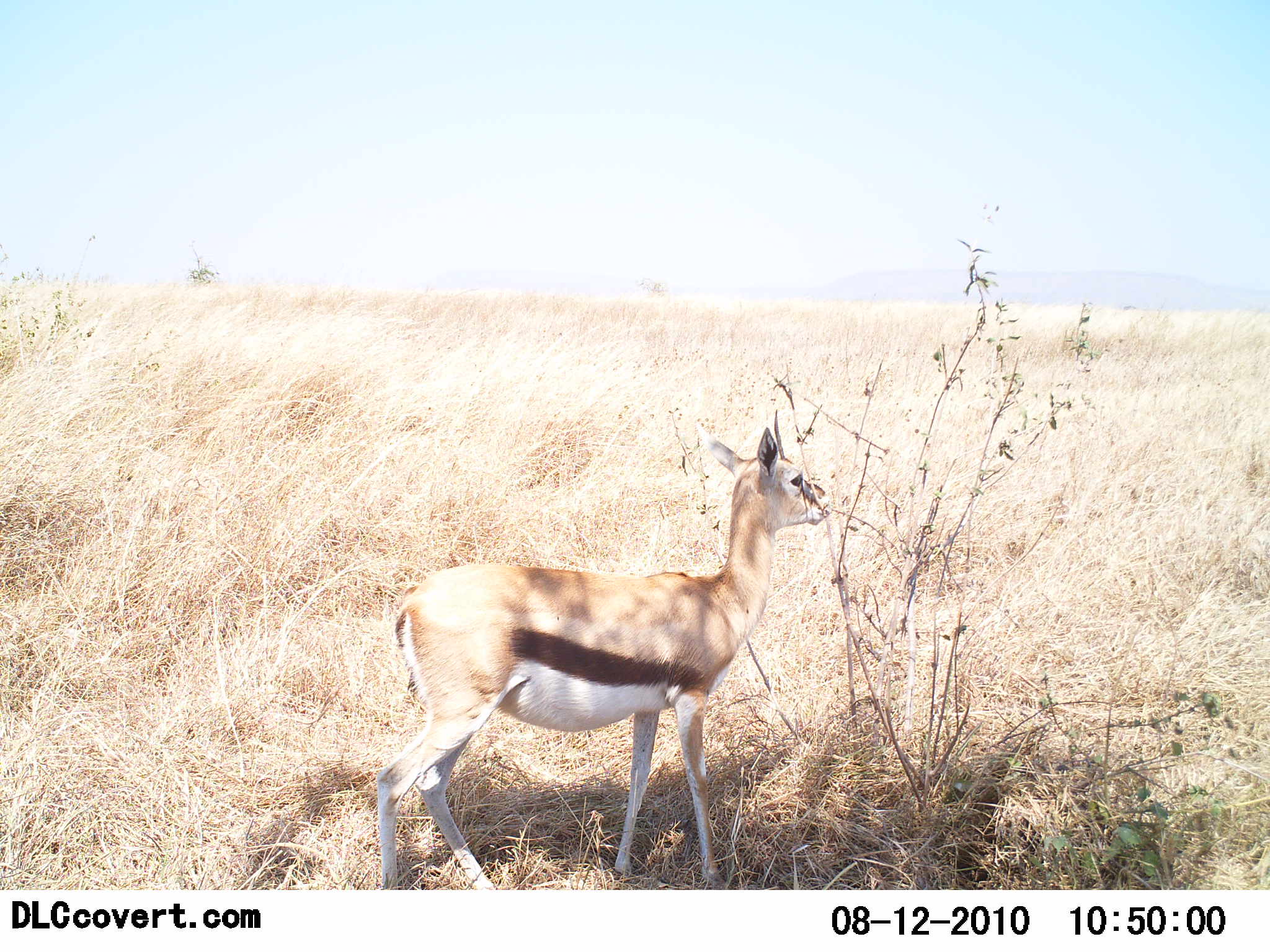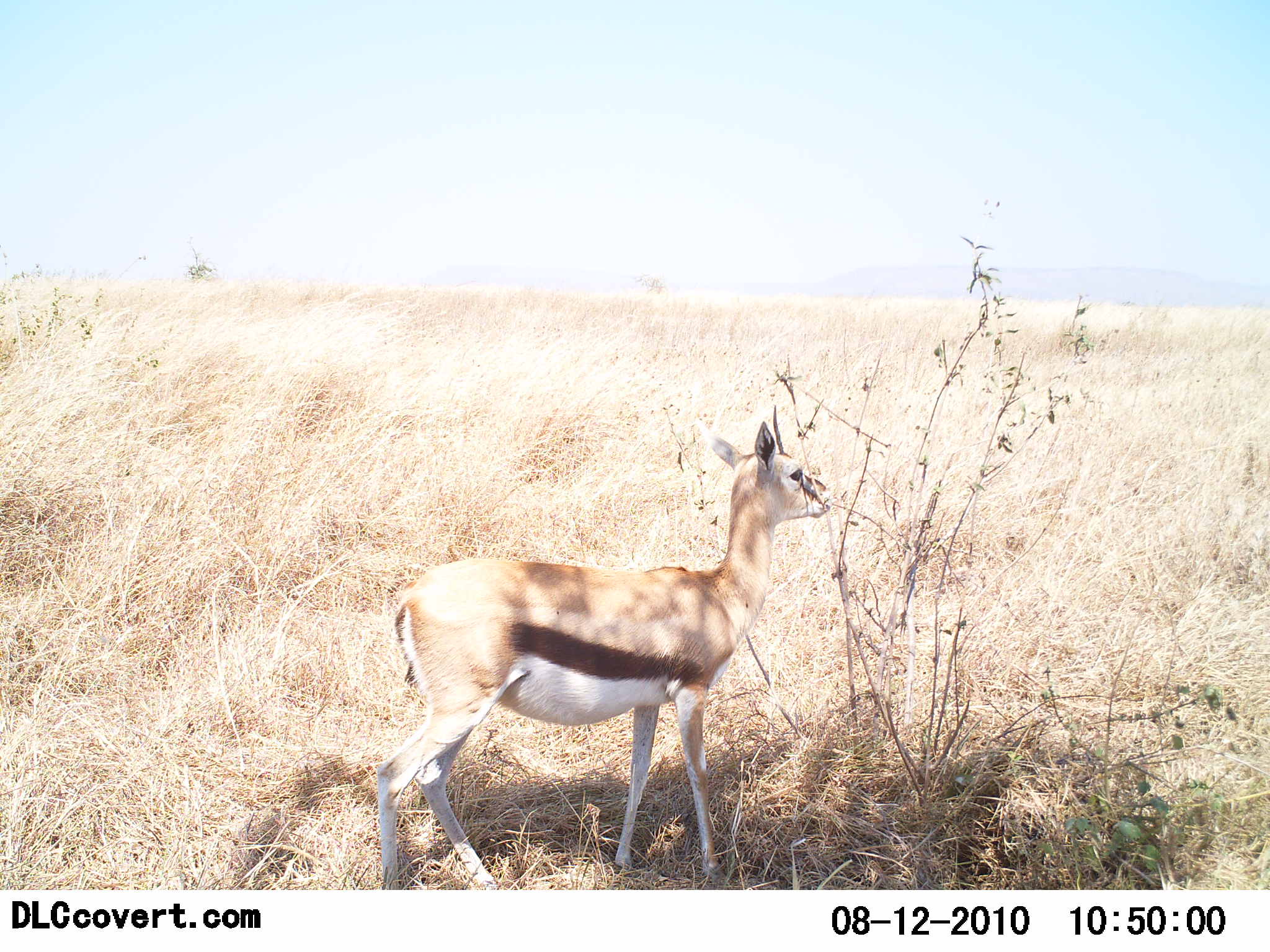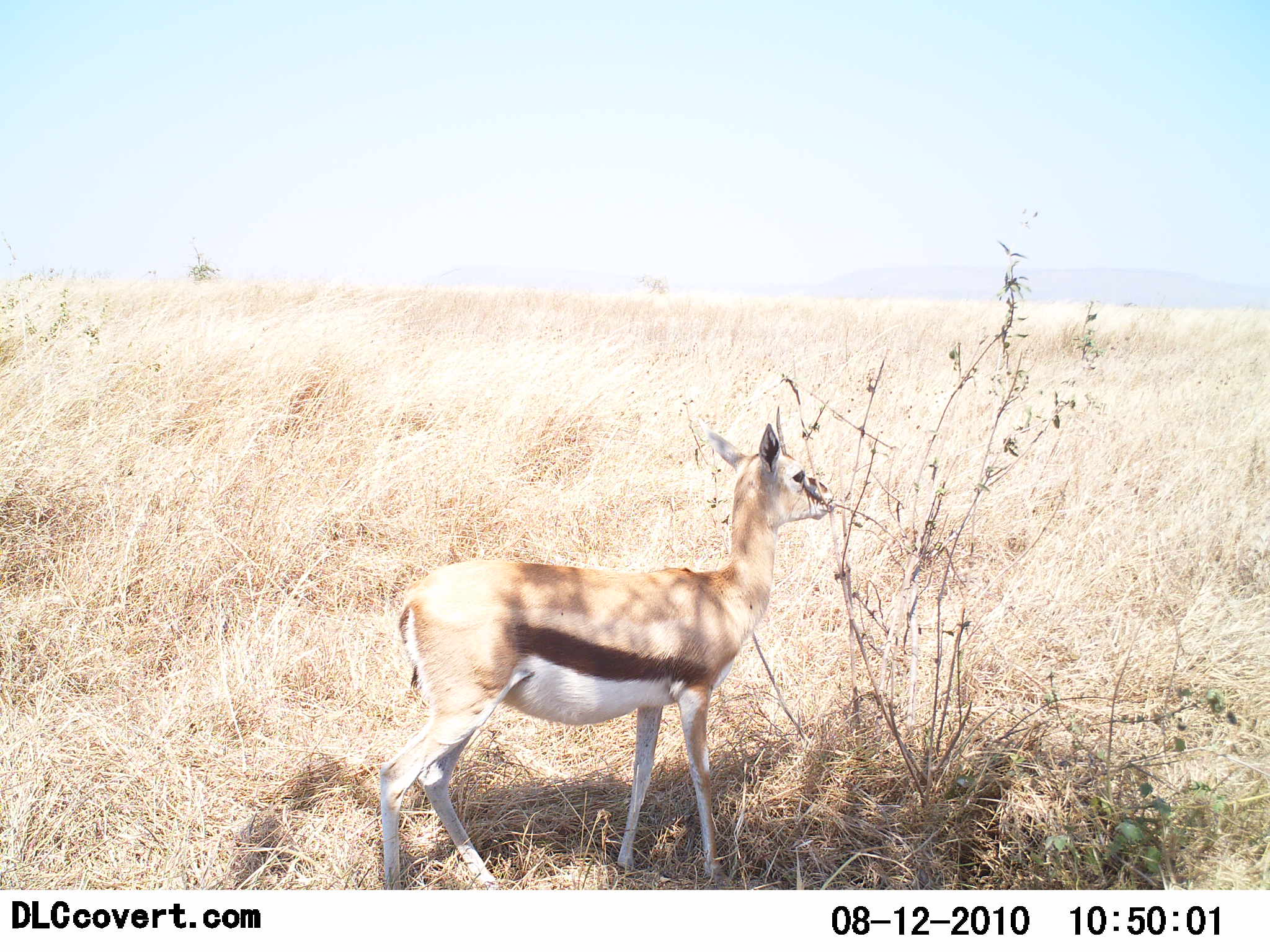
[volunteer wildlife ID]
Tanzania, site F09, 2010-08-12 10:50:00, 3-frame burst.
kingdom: Animalia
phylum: Chordata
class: Mammalia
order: Artiodactyla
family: Bovidae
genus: Eudorcas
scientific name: Eudorcas thomsonii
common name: thomson's gazelle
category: gazellethomsons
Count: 1.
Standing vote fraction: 79%.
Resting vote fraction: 0%.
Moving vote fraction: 0%.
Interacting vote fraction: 0%.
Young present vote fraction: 0%.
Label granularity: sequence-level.